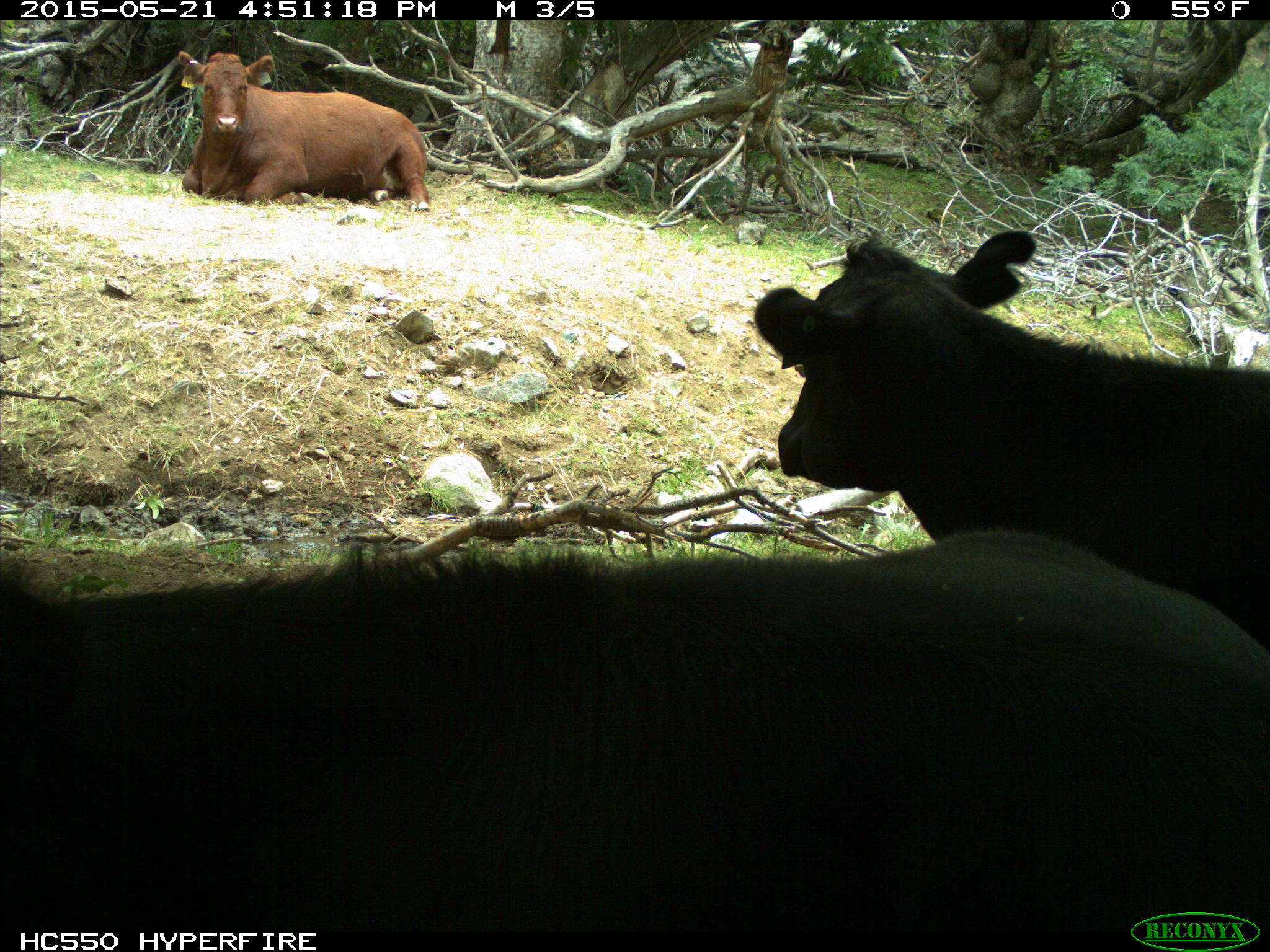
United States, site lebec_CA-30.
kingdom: Animalia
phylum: Chordata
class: Mammalia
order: Artiodactyla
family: Bovidae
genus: Bos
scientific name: Bos taurus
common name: domestic cow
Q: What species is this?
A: Bos taurus (domestic cow).